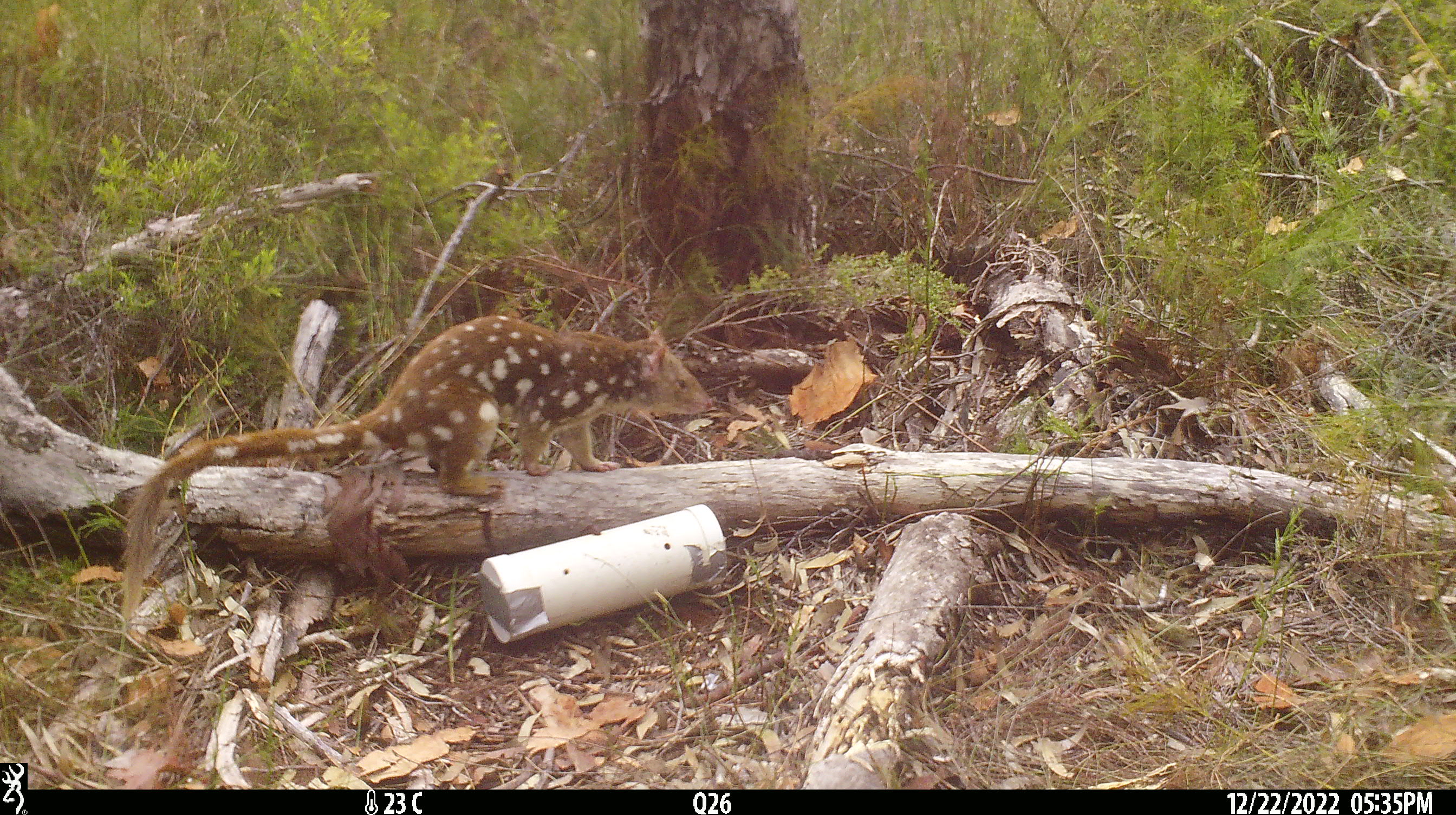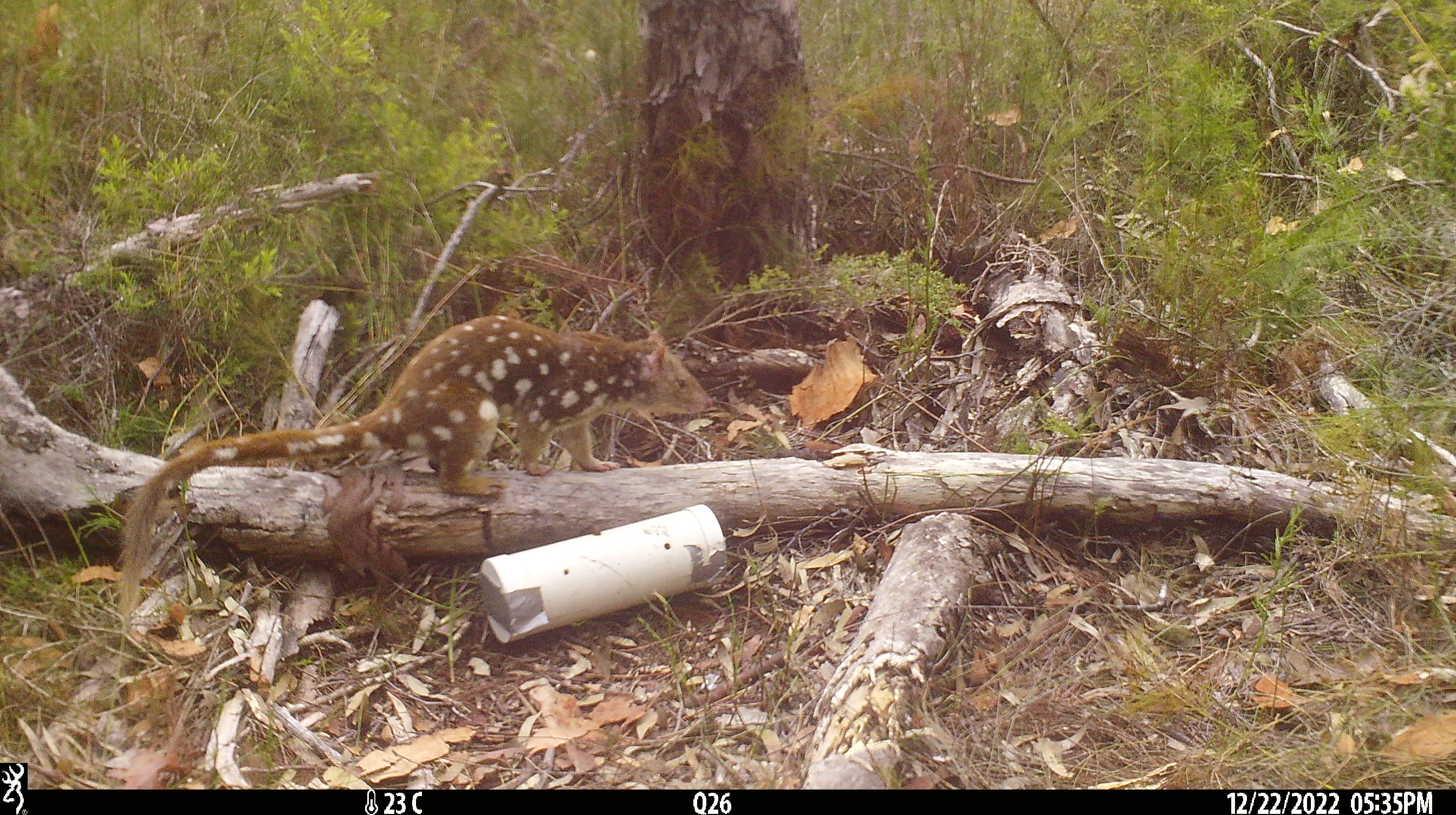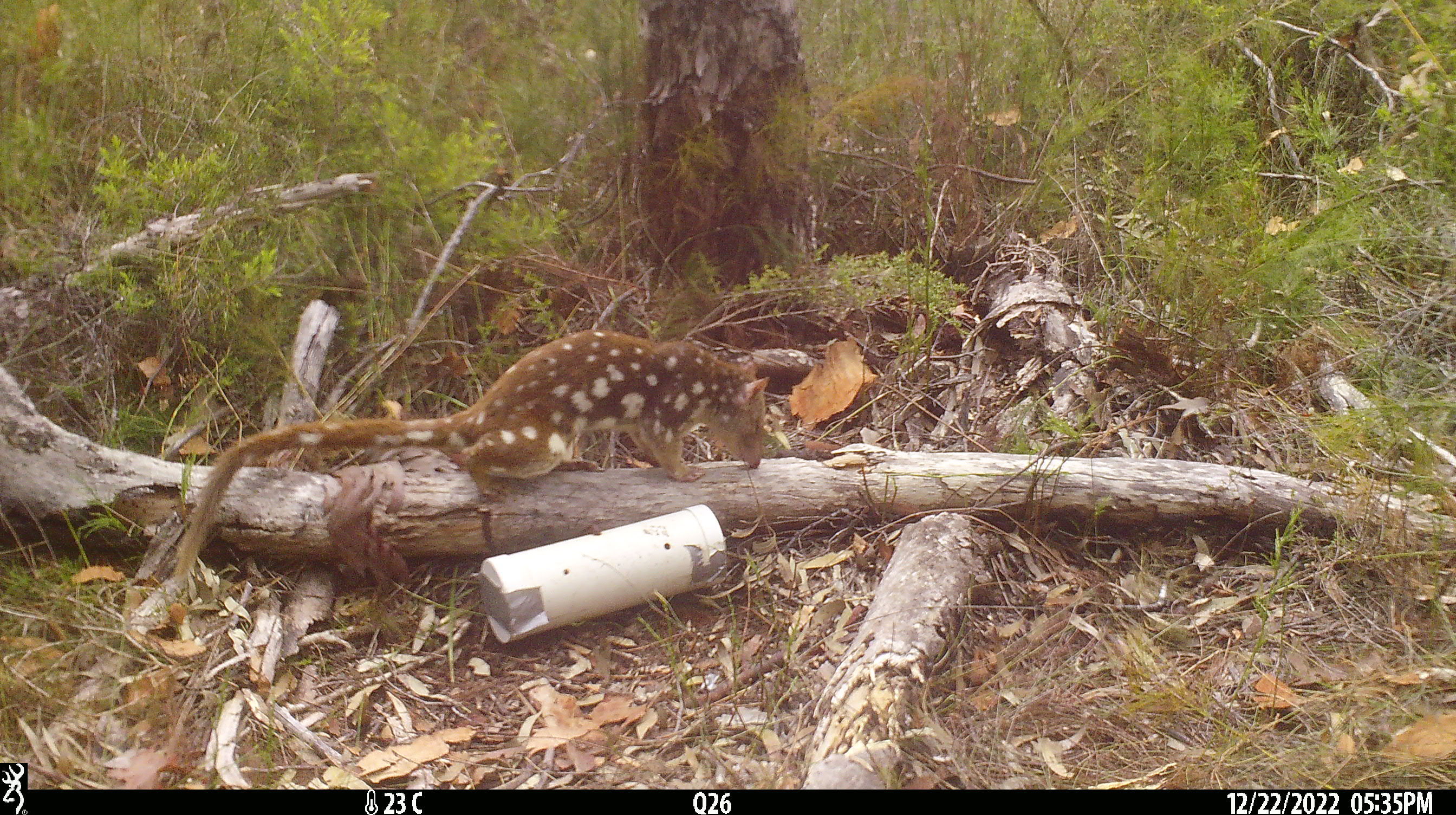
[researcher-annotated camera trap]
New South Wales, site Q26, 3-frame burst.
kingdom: Animalia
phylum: Chordata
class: Mammalia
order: Dasyuromorphia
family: Dasyuridae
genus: Dasyurus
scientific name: Dasyurus maculatus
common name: spotted-tailed quoll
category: quoll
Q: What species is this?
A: Quoll (spotted-tailed quoll) (Dasyurus maculatus).